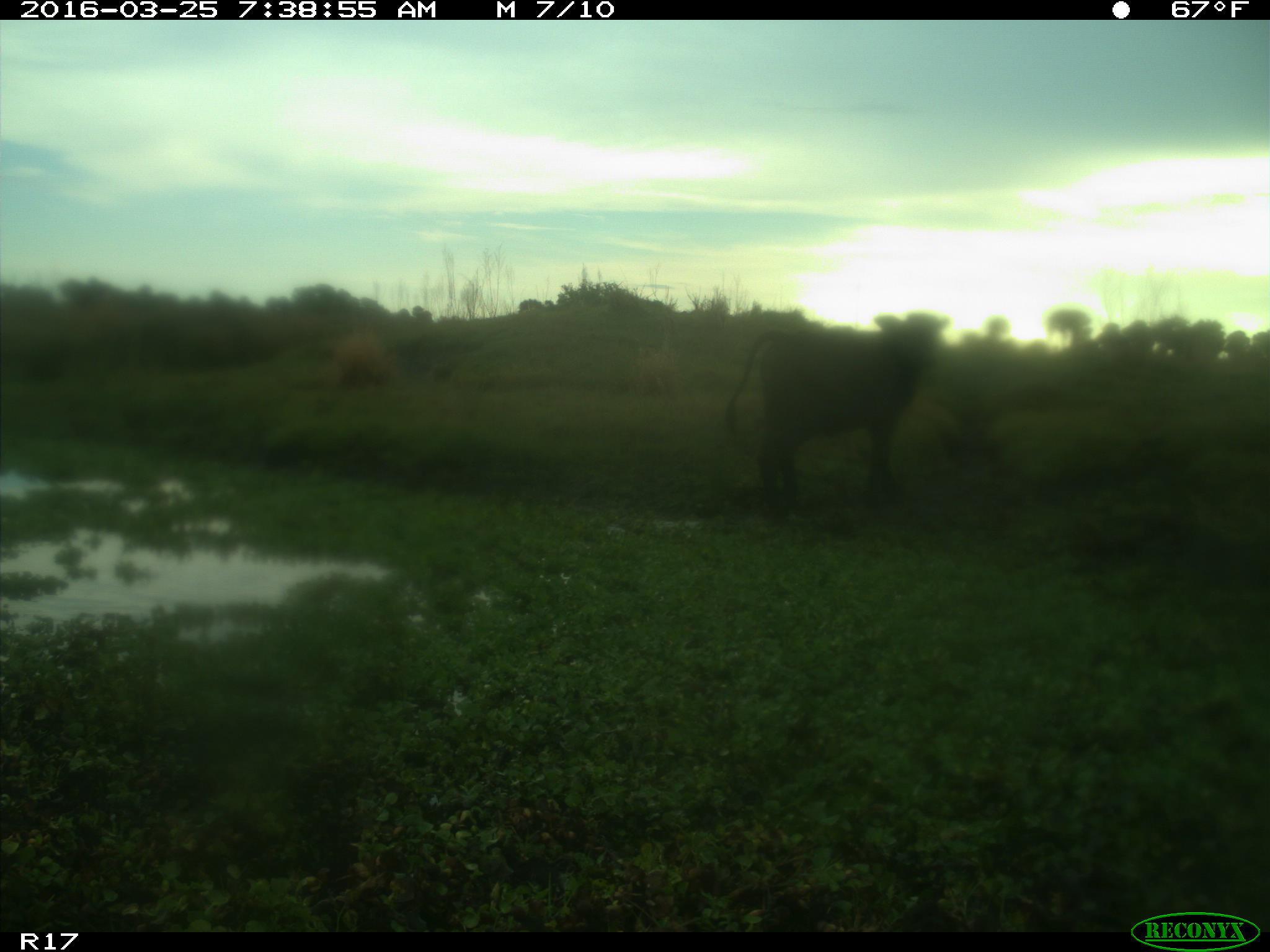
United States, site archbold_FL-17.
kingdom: Animalia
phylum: Chordata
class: Mammalia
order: Artiodactyla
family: Bovidae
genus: Bos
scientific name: Bos taurus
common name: domestic cow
Bos taurus (domestic cow).